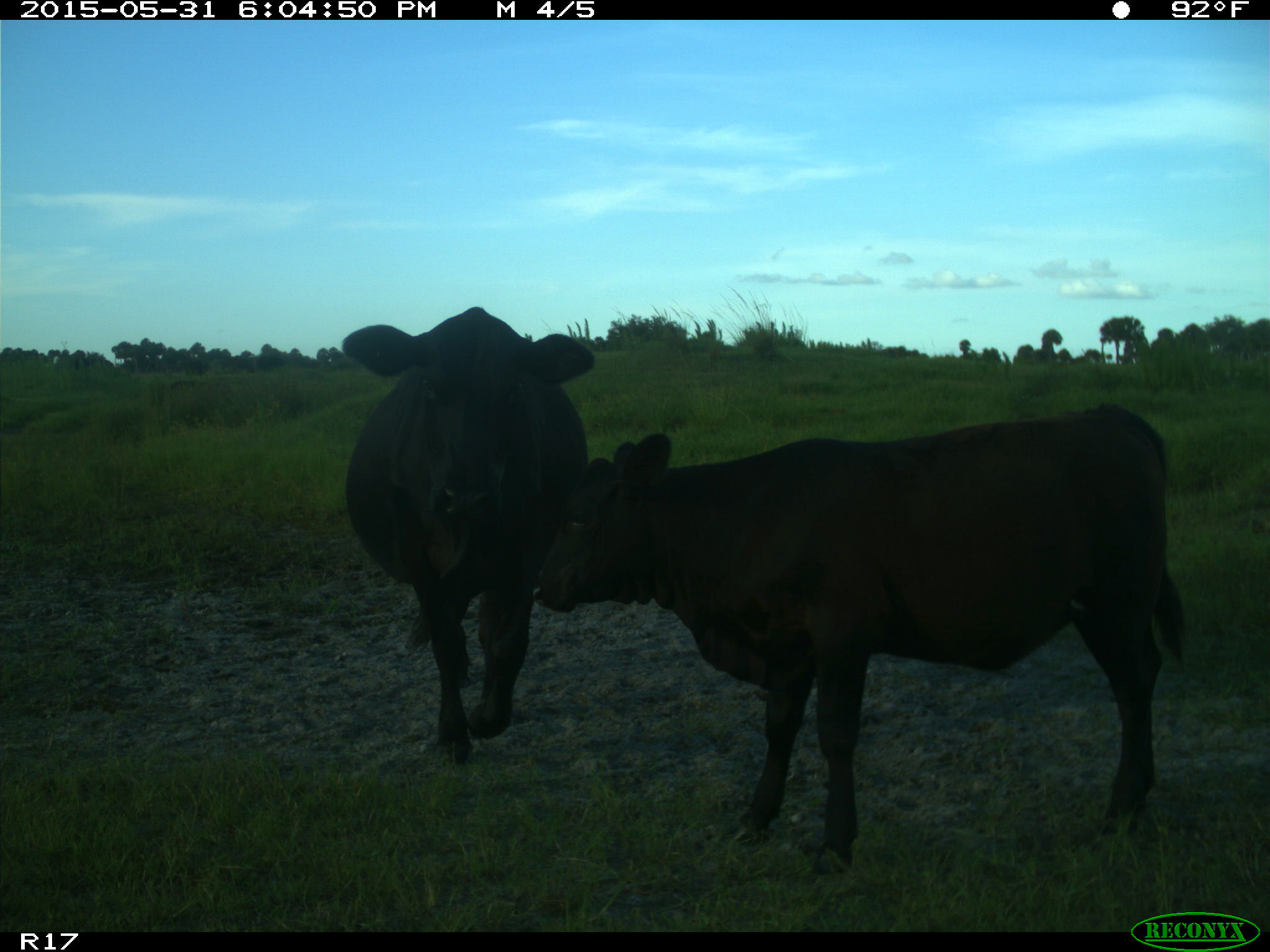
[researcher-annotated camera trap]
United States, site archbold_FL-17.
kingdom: Animalia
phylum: Chordata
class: Mammalia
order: Artiodactyla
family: Bovidae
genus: Bos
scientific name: Bos taurus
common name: domestic cow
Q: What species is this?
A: Bos taurus (domestic cow).